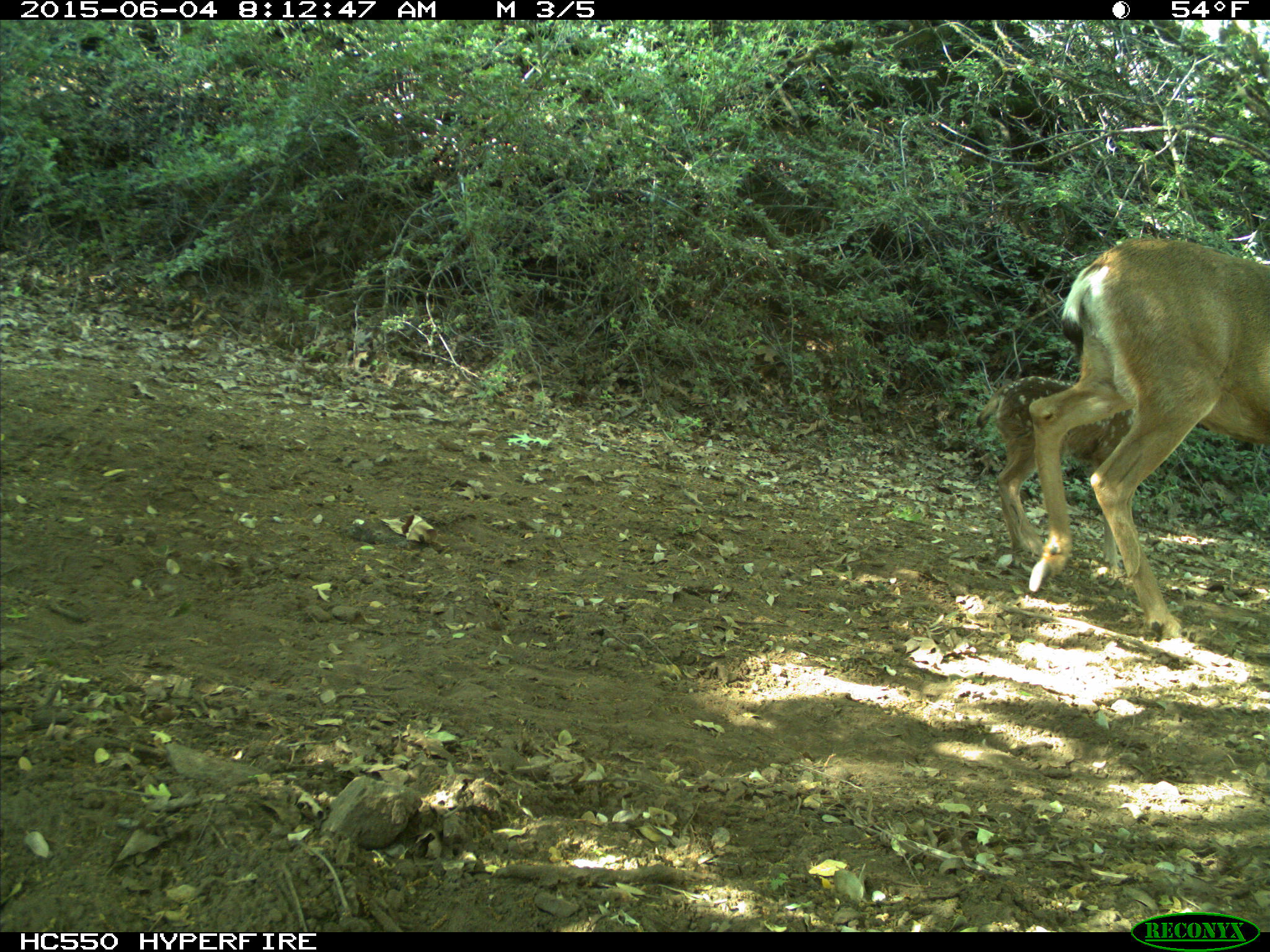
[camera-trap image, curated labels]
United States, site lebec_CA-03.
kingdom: Animalia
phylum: Chordata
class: Mammalia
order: Artiodactyla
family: Cervidae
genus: Odocoileus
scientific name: Odocoileus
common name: deer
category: unidentified deer